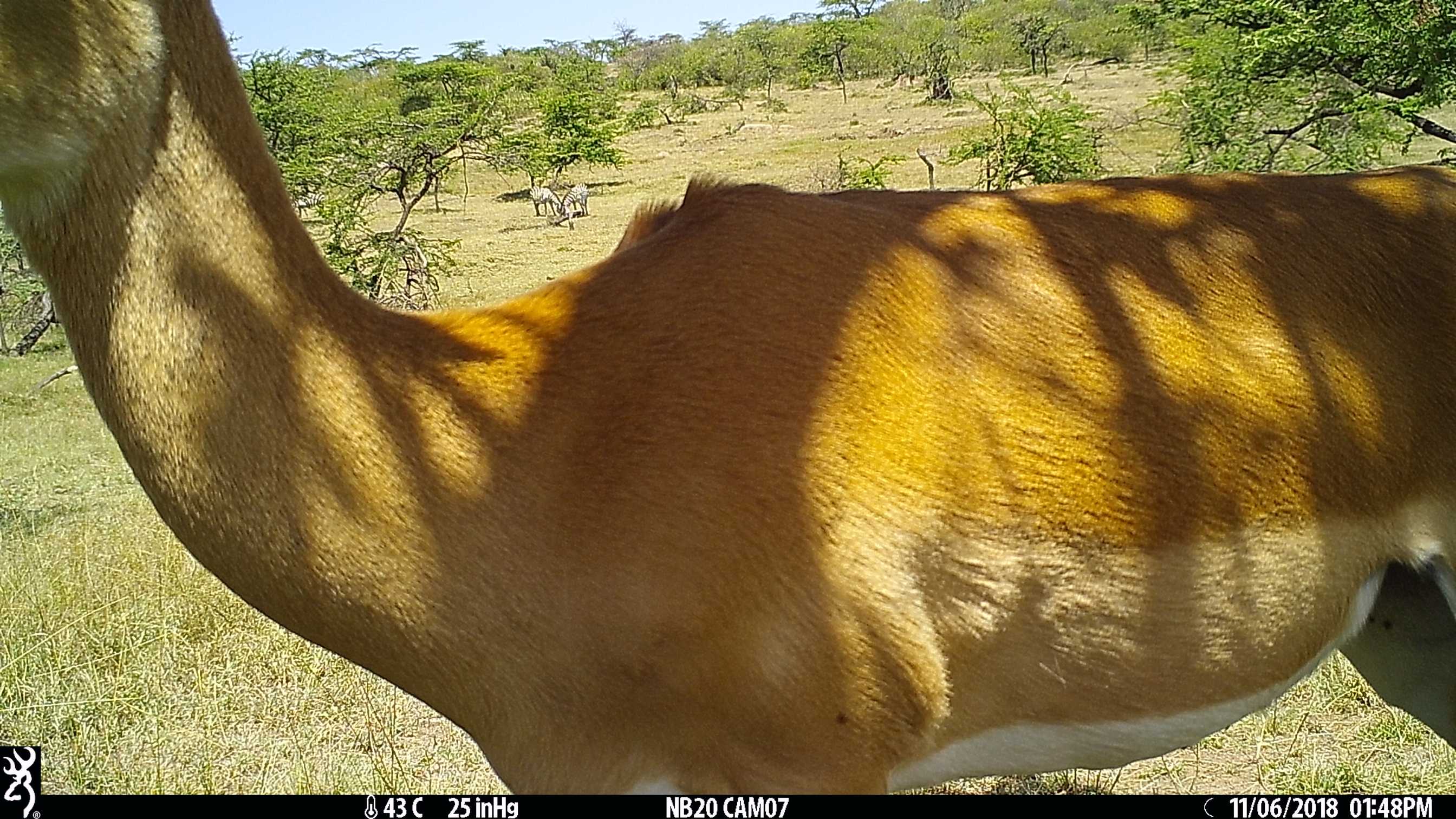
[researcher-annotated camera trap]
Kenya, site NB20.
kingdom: Animalia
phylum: Chordata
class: Mammalia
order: Perissodactyla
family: Equidae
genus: Equus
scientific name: Equus quagga burchellii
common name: burchell's zebra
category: zebra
Zebra (burchell's zebra) (Equus quagga burchellii).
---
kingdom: Animalia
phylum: Chordata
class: Mammalia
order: Artiodactyla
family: Bovidae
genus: Aepyceros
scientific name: Aepyceros melampus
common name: impala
Impala (Aepyceros melampus).